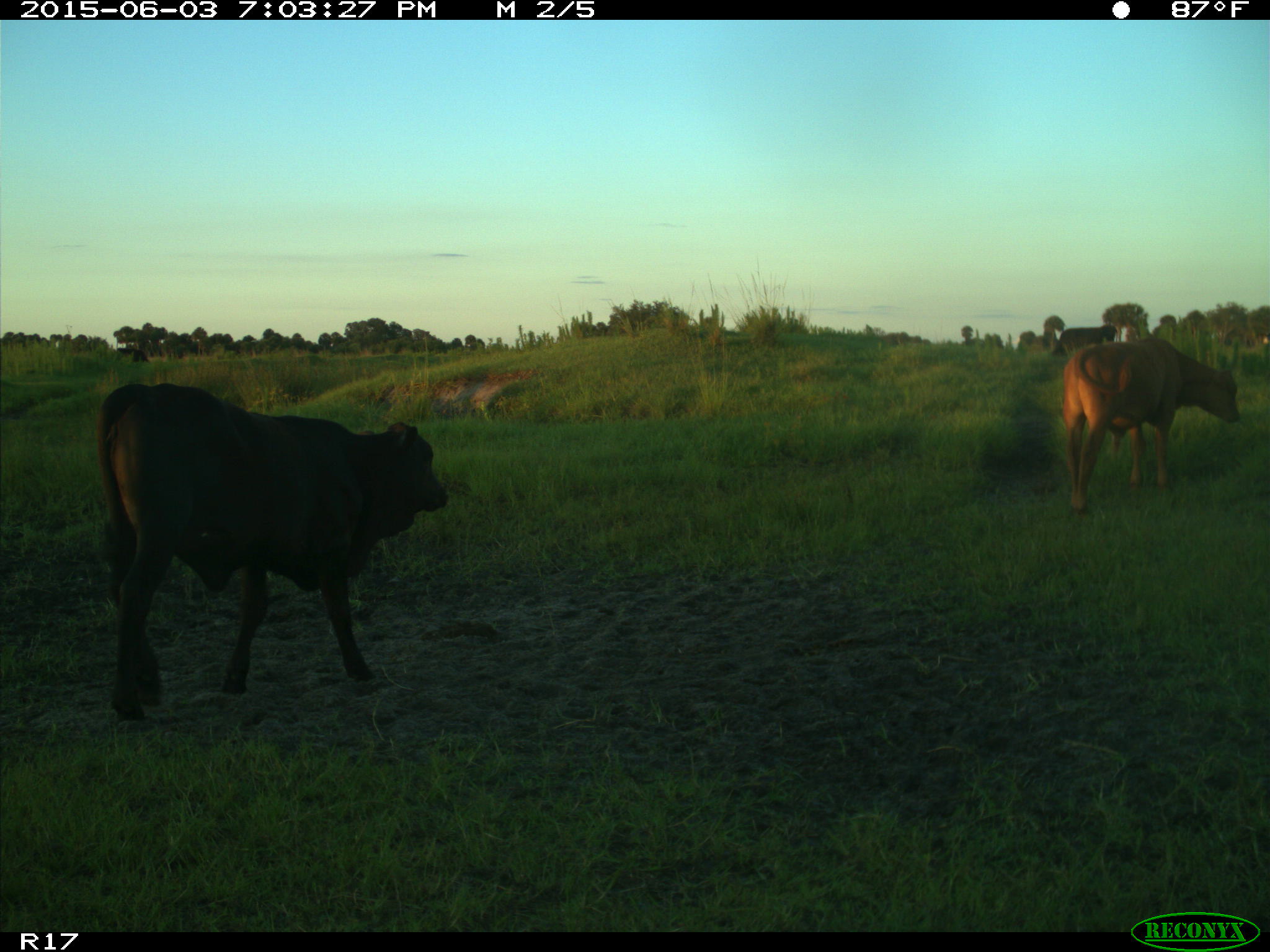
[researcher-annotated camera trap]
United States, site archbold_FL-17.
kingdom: Animalia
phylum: Chordata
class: Mammalia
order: Artiodactyla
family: Bovidae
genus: Bos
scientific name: Bos taurus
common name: domestic cow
Bos taurus (domestic cow).